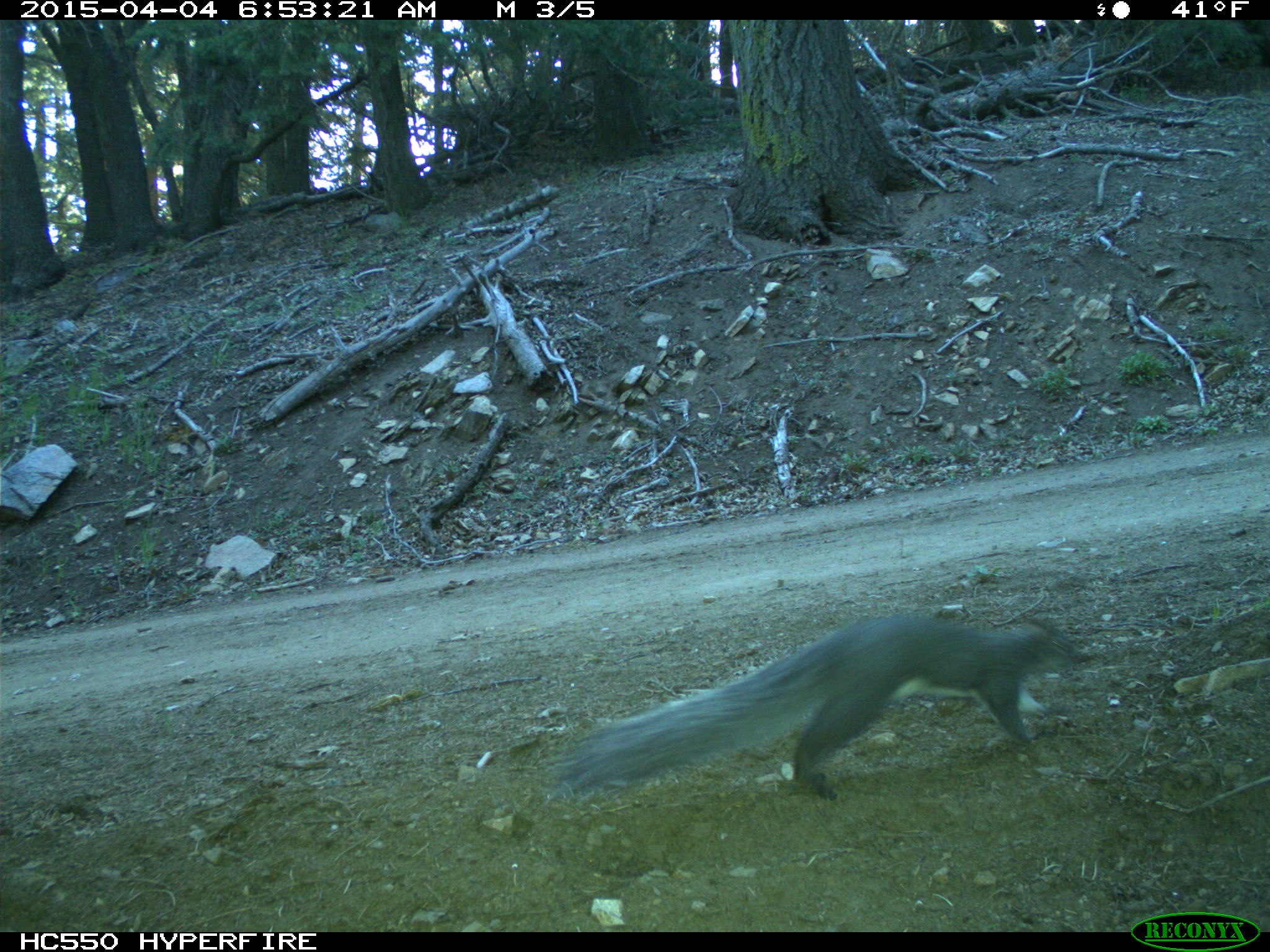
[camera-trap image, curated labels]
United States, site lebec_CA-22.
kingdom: Animalia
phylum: Chordata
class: Mammalia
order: Rodentia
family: Sciuridae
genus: Sciurus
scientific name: Sciurus carolinensis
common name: eastern gray squirrel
Sciurus carolinensis (eastern gray squirrel).